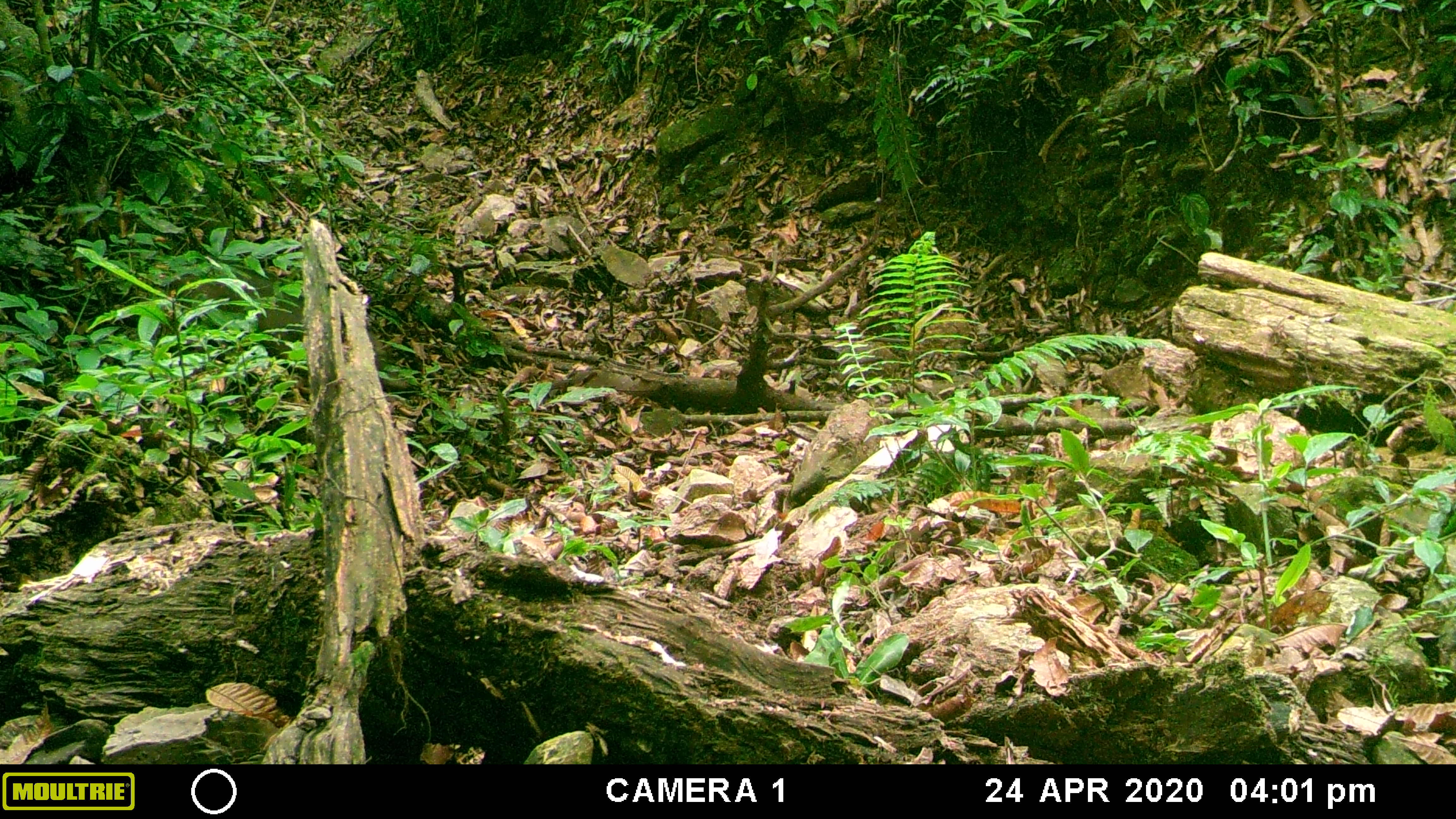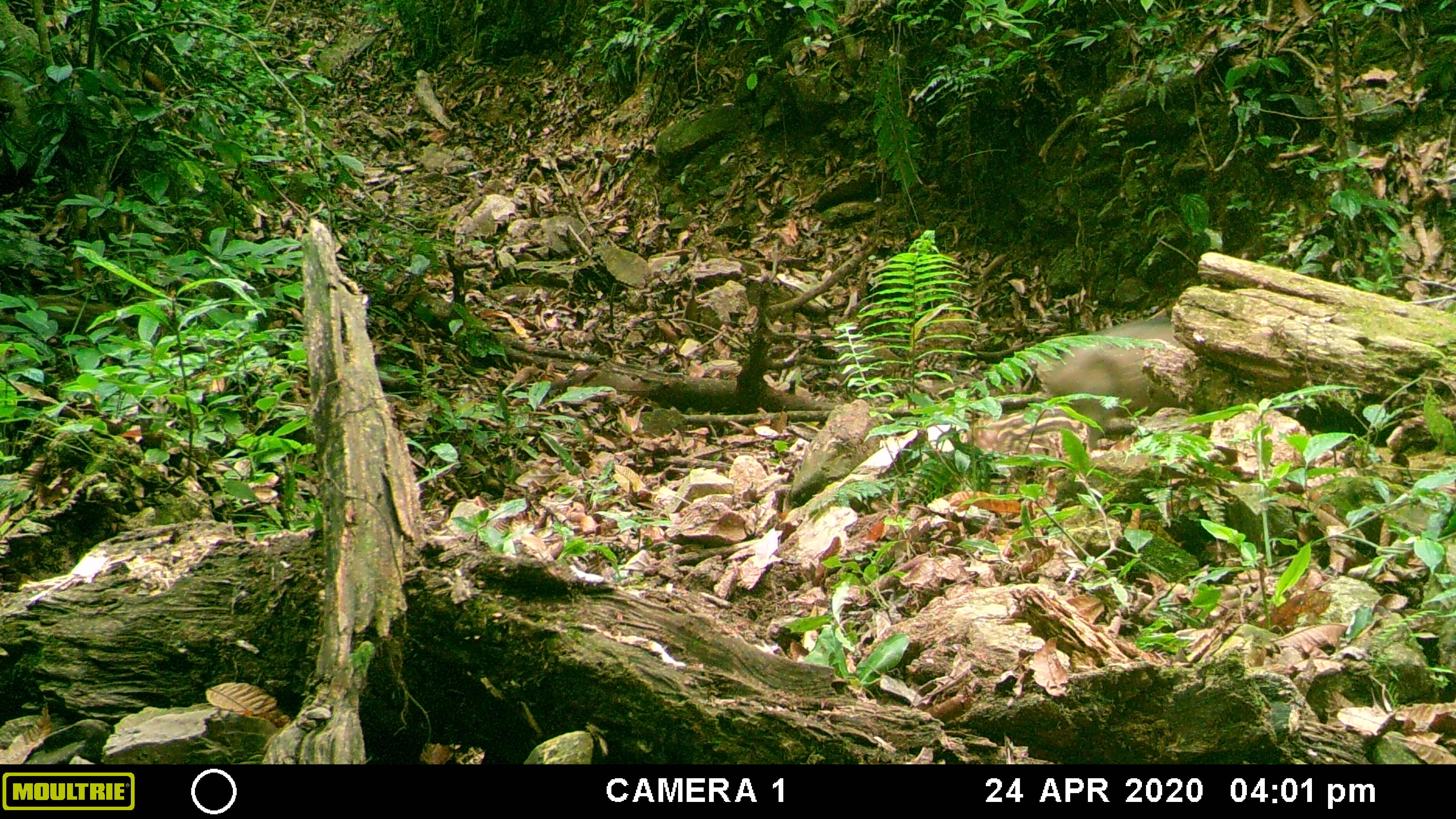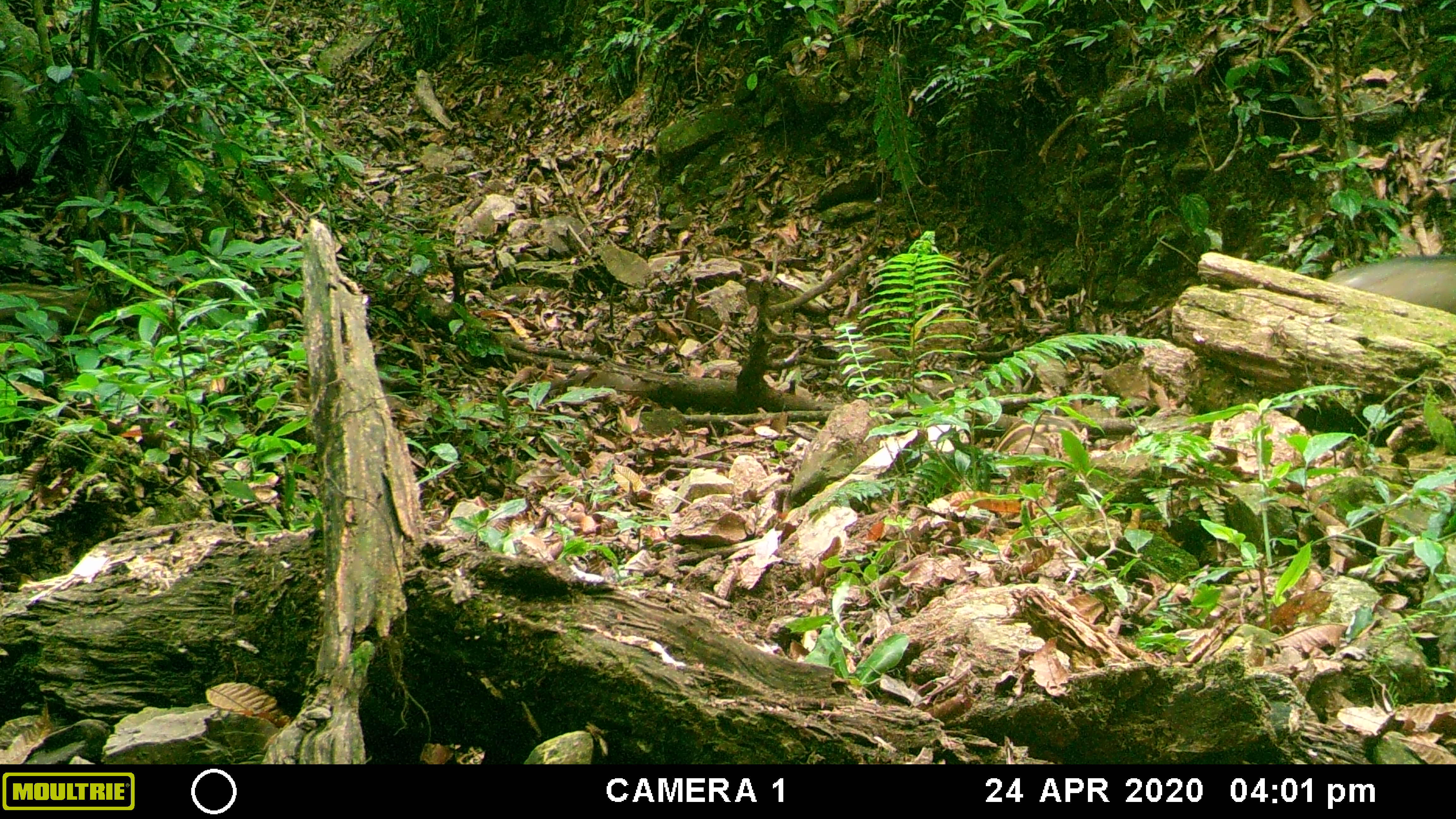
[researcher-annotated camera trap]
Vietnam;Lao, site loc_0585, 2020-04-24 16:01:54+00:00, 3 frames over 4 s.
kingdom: Animalia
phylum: Chordata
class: Mammalia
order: Artiodactyla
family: Suidae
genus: Sus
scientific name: Sus scrofa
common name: eurasian wild pig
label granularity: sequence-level